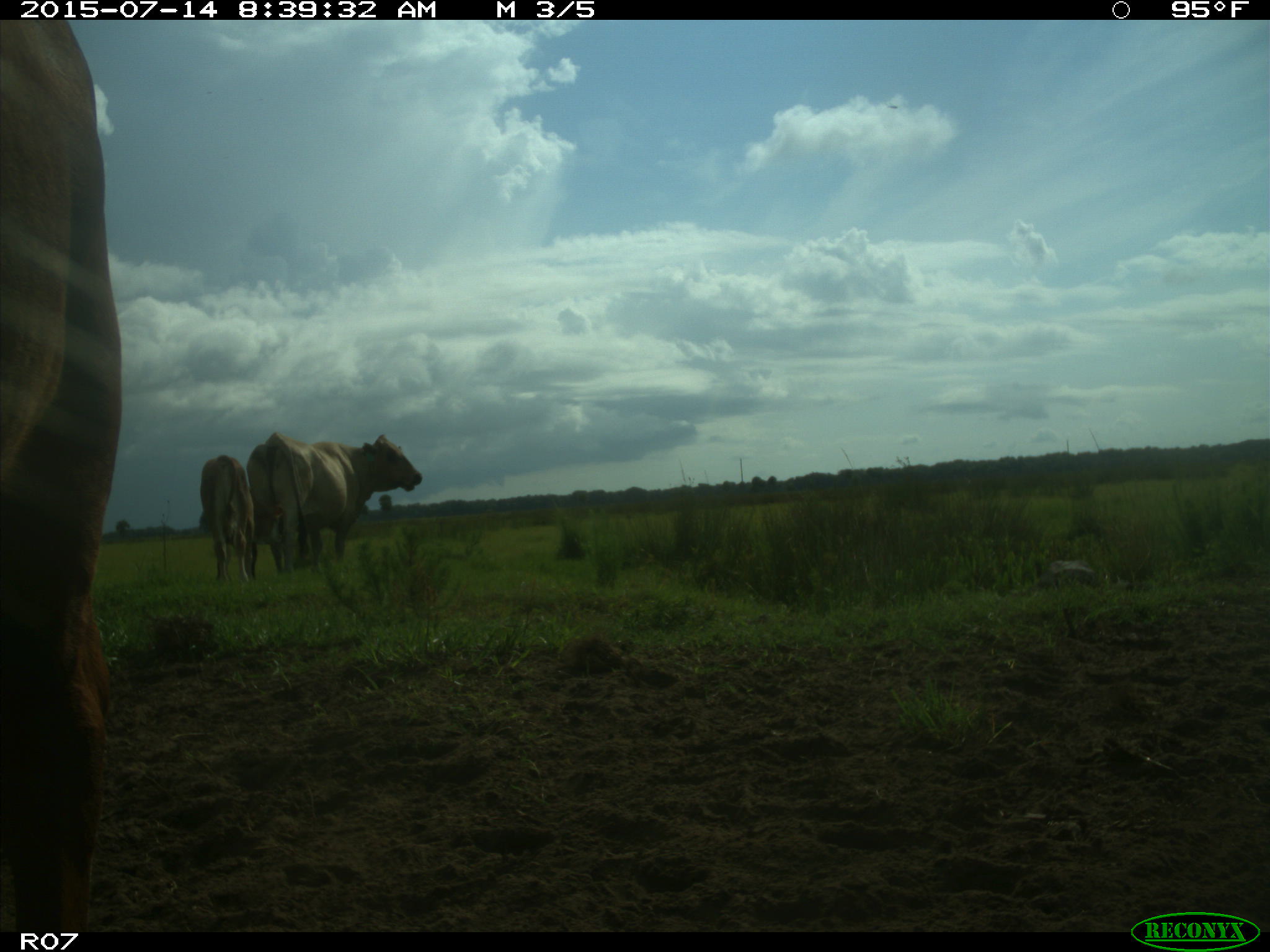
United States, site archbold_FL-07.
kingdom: Animalia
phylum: Chordata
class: Mammalia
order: Artiodactyla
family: Bovidae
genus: Bos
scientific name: Bos taurus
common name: domestic cow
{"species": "Bos taurus (domestic cow)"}